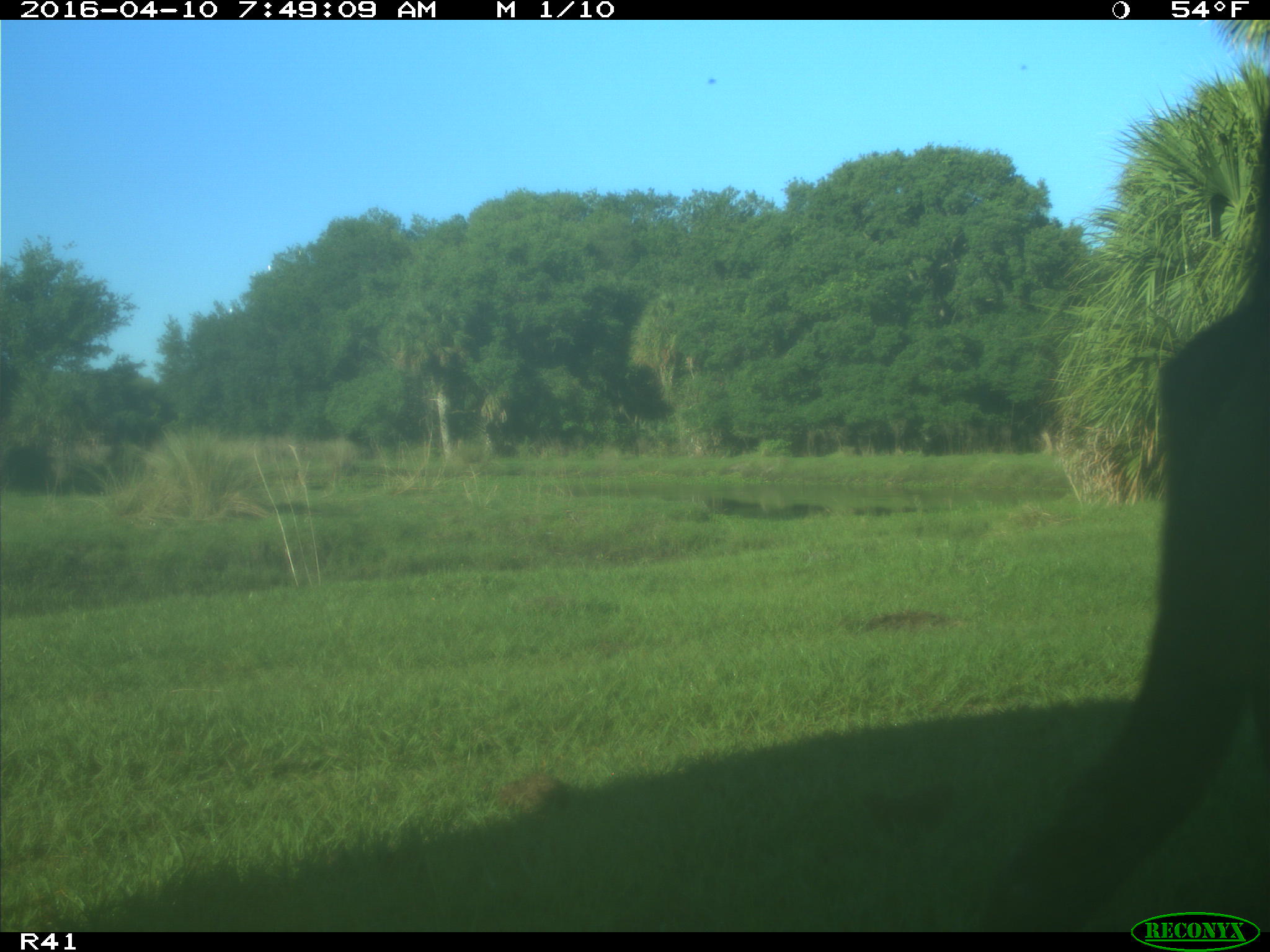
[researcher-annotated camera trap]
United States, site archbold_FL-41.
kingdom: Animalia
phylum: Chordata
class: Mammalia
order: Artiodactyla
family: Bovidae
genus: Bos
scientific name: Bos taurus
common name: domestic cow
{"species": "Bos taurus (domestic cow)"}